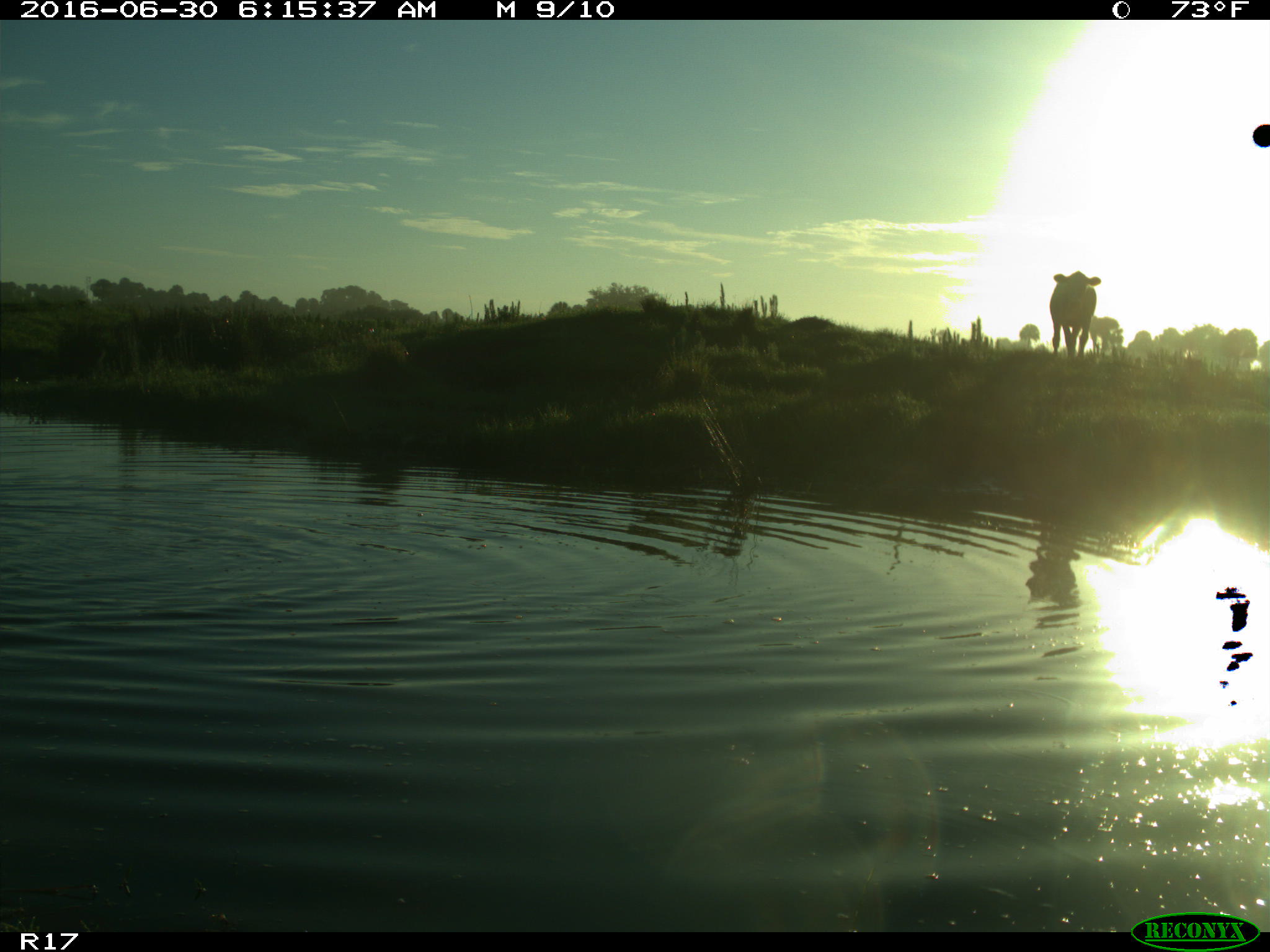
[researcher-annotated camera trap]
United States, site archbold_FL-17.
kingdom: Animalia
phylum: Chordata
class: Mammalia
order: Artiodactyla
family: Bovidae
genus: Bos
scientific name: Bos taurus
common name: domestic cow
Bos taurus (domestic cow).